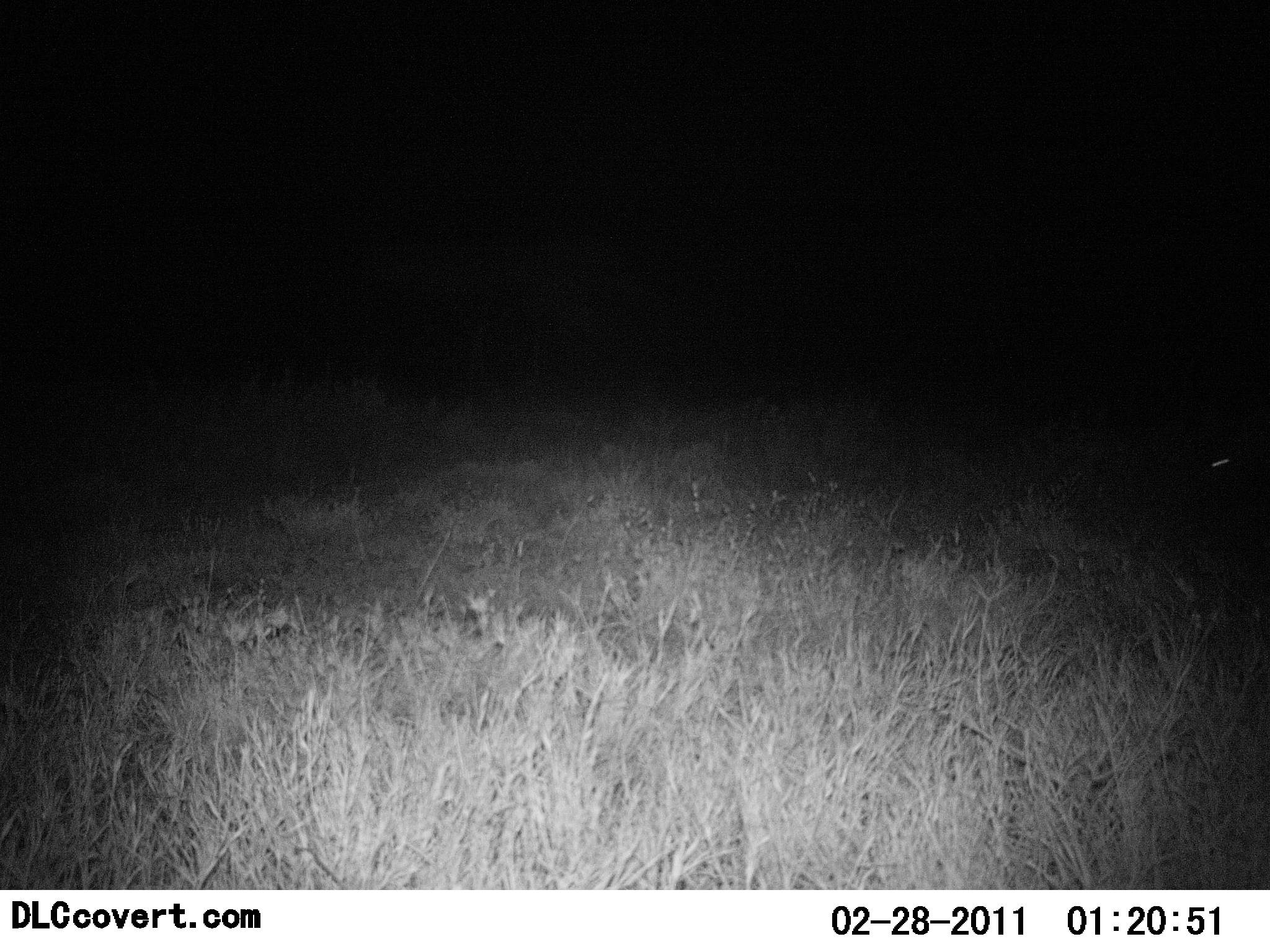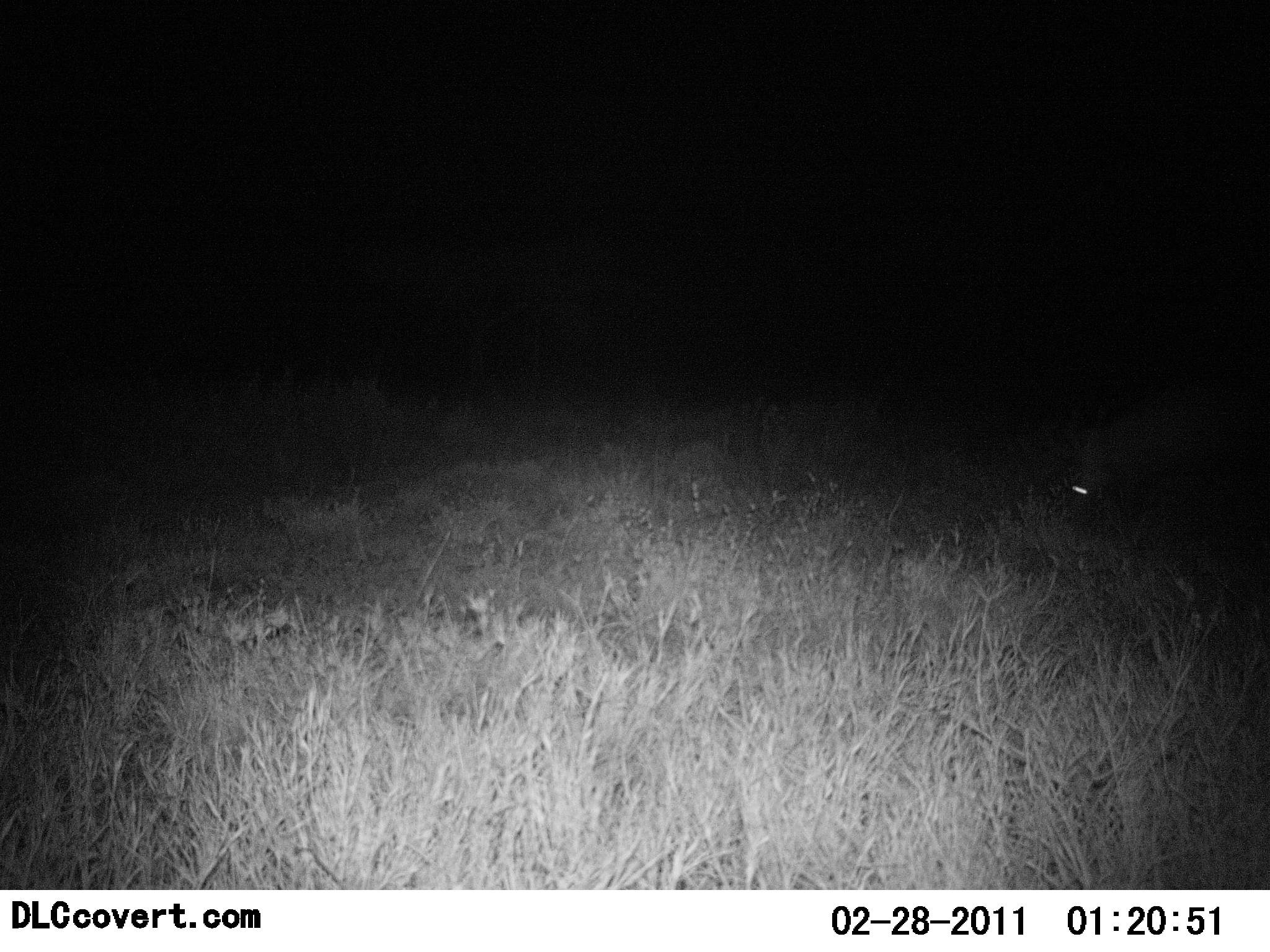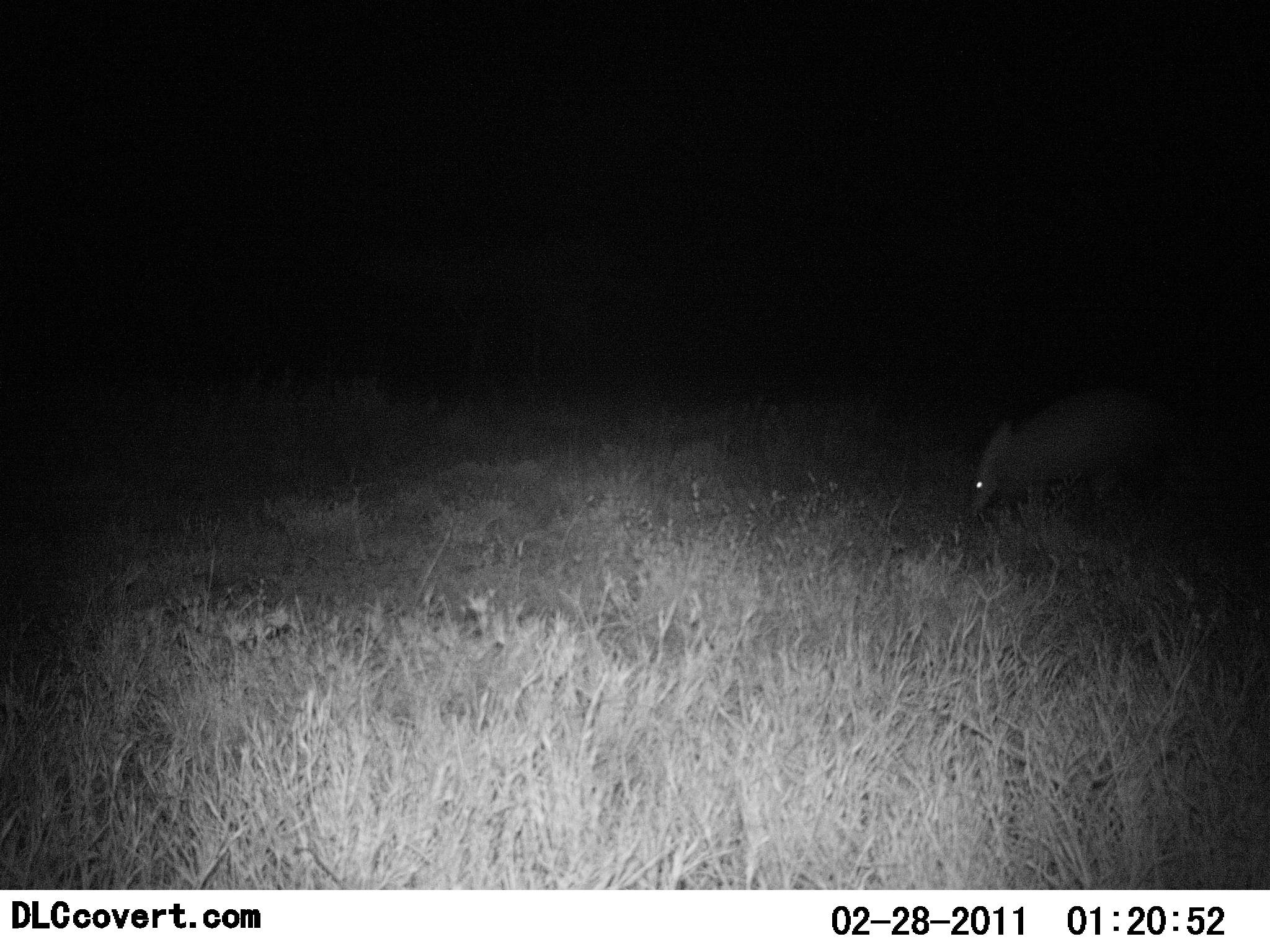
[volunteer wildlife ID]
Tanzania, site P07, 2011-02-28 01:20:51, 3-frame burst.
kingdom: Animalia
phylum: Chordata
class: Mammalia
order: Tubulidentata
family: Orycteropodidae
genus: Orycteropus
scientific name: Orycteropus afer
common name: aardvark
Aardvark (Orycteropus afer), count 1. Behavior (volunteer vote fractions): standing 0%, resting 0%, moving 91%, interacting 0%. Young present (vote fraction): 0%. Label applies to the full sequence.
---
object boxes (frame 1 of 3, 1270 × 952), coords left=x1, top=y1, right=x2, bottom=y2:
animal: left=1198, top=406, right=1270, bottom=501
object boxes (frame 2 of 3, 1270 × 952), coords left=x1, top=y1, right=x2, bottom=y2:
animal: left=1058, top=391, right=1270, bottom=553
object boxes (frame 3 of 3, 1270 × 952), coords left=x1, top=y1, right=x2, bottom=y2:
animal: left=956, top=384, right=1178, bottom=550